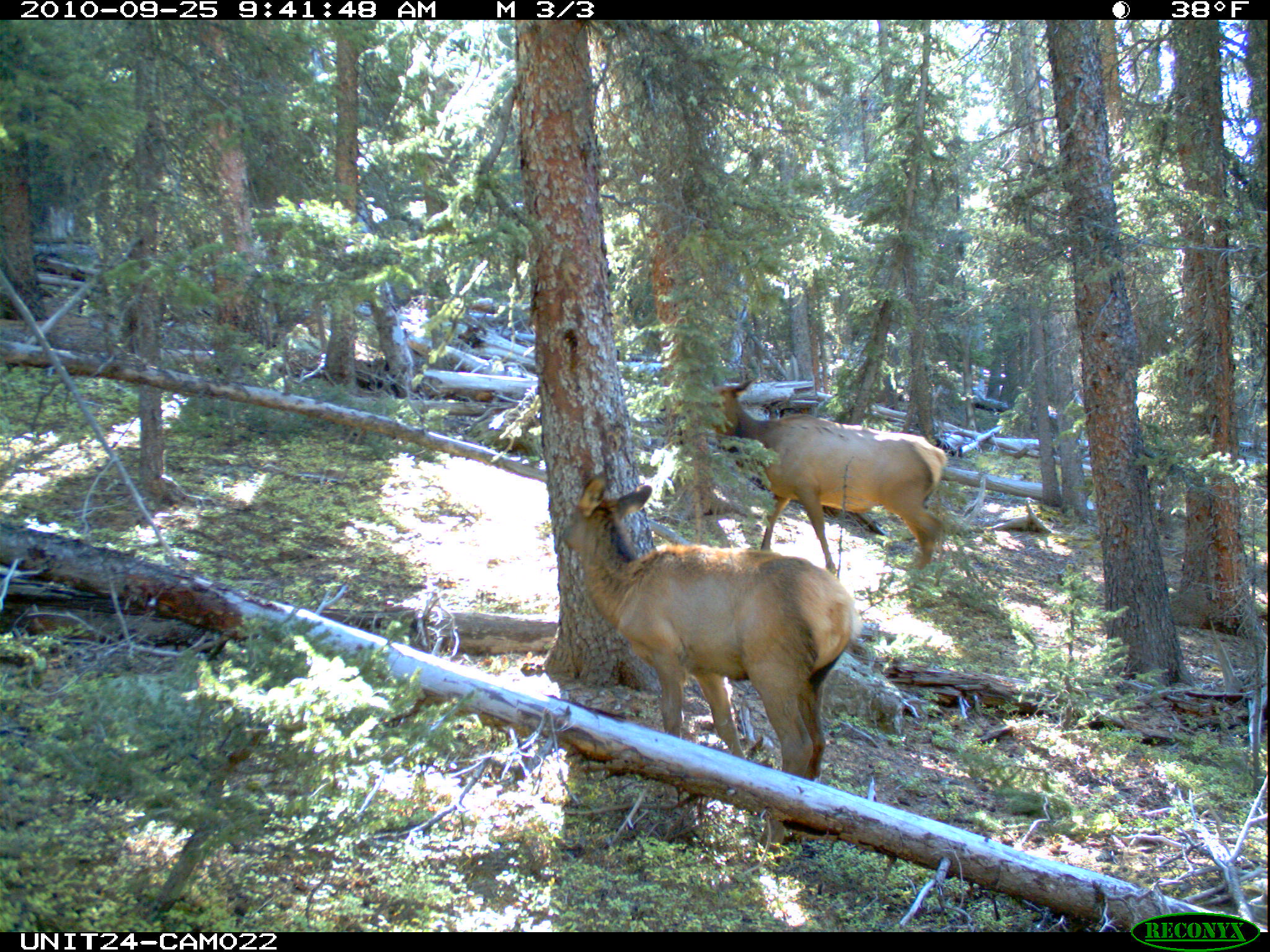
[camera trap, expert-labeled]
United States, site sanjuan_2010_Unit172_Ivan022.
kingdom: Animalia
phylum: Chordata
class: Mammalia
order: Artiodactyla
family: Cervidae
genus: Cervus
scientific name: Cervus elaphus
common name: red deer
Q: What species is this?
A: Cervus elaphus (red deer).